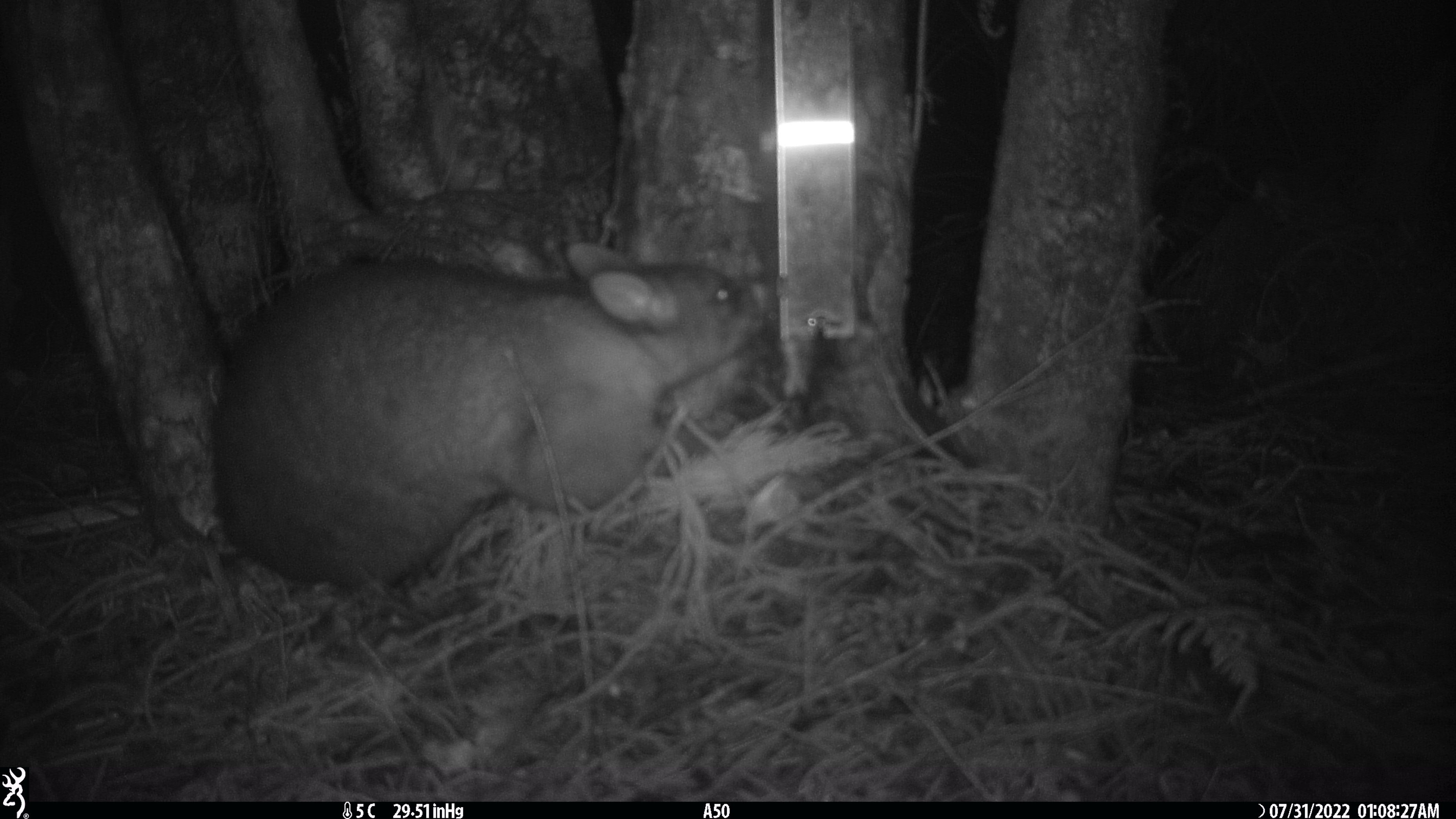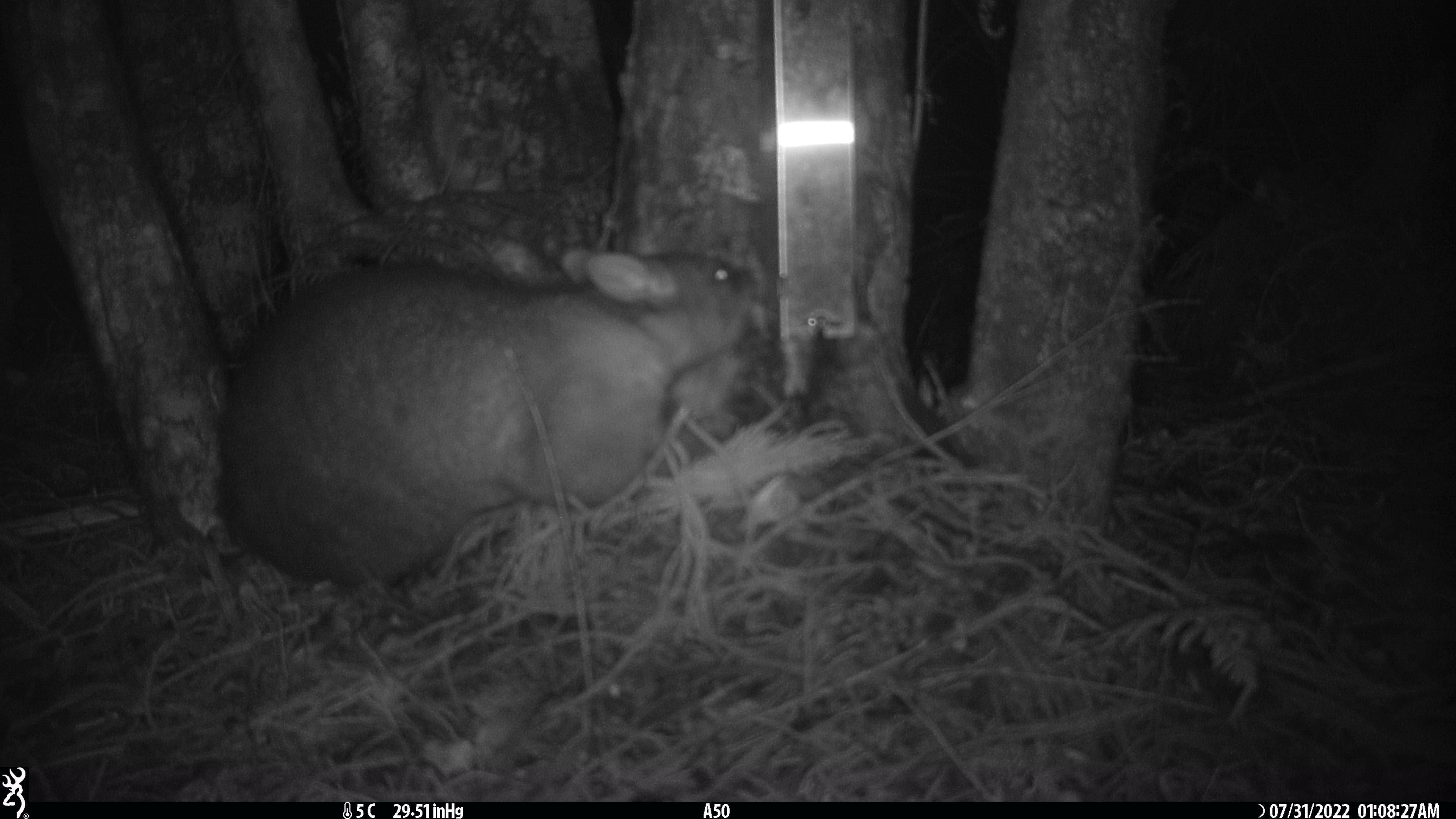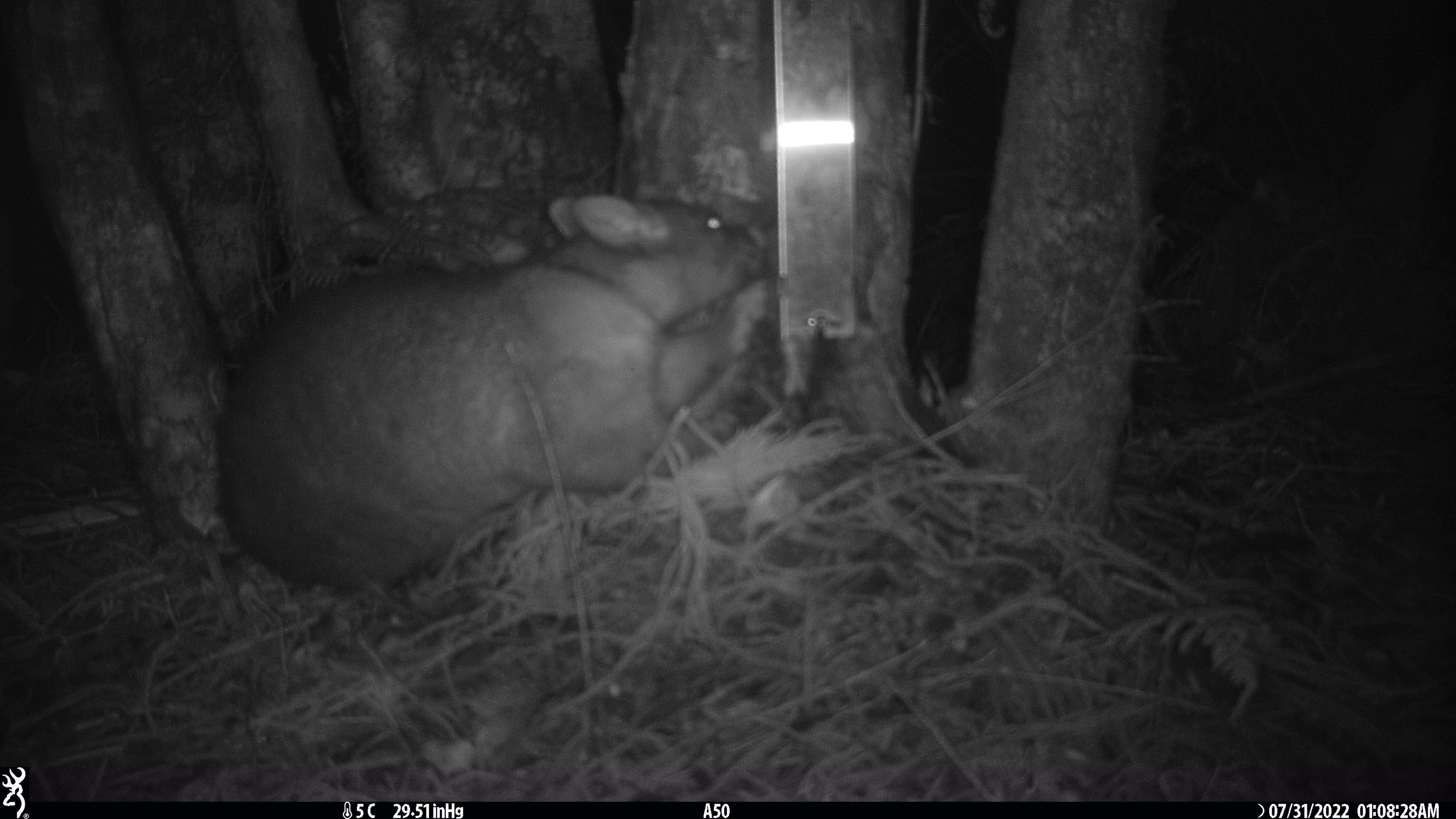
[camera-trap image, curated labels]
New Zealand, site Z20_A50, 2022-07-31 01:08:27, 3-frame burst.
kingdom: Animalia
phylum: Chordata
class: Mammalia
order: Diprotodontia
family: Phalangeridae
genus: Trichosurus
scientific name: Trichosurus vulpecula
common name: common brushtail possum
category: possum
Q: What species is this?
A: Possum (common brushtail possum) (Trichosurus vulpecula).